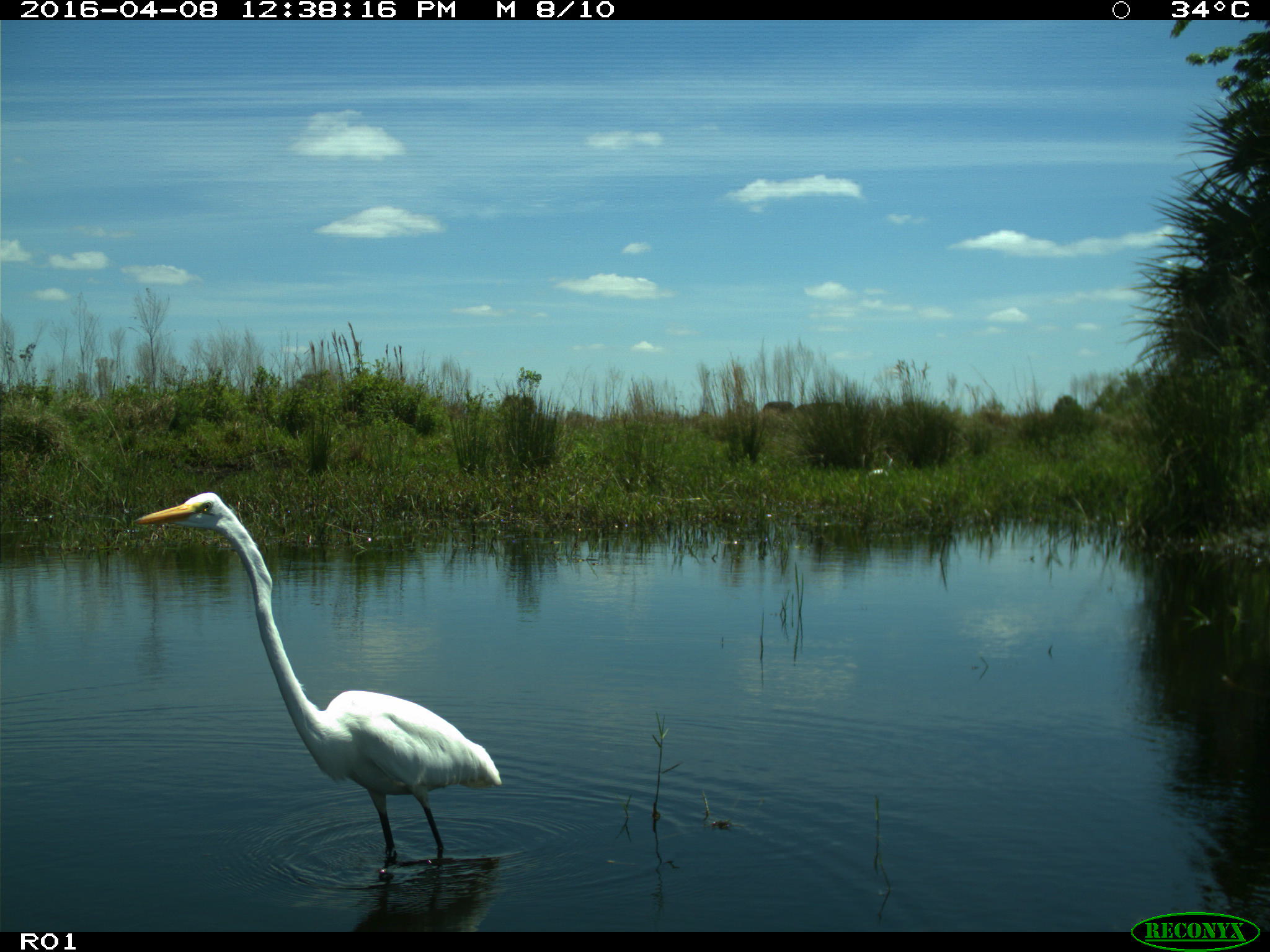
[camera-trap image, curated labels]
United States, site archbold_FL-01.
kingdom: Animalia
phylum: Chordata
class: Aves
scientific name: Aves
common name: birds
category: unidentified bird